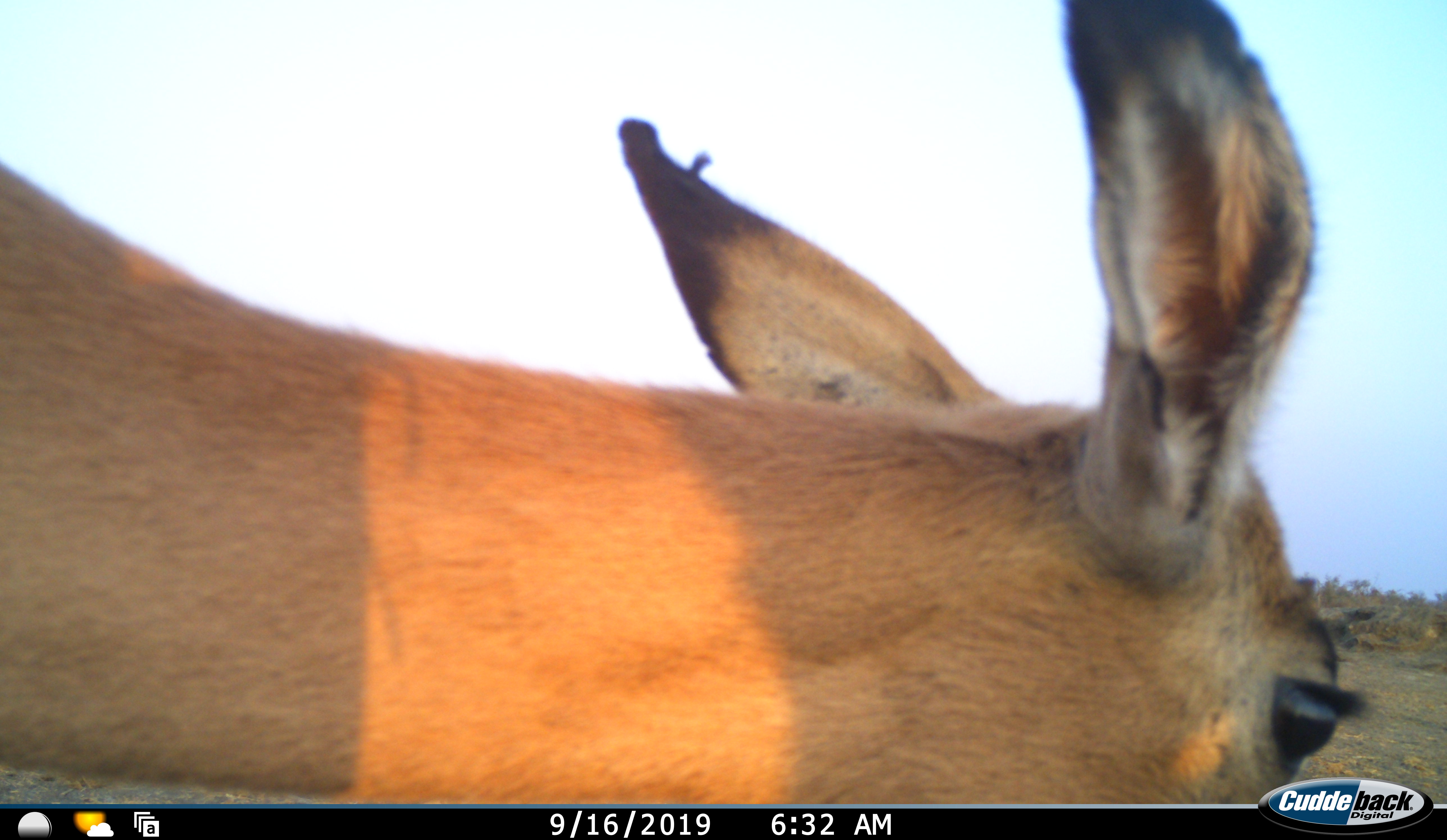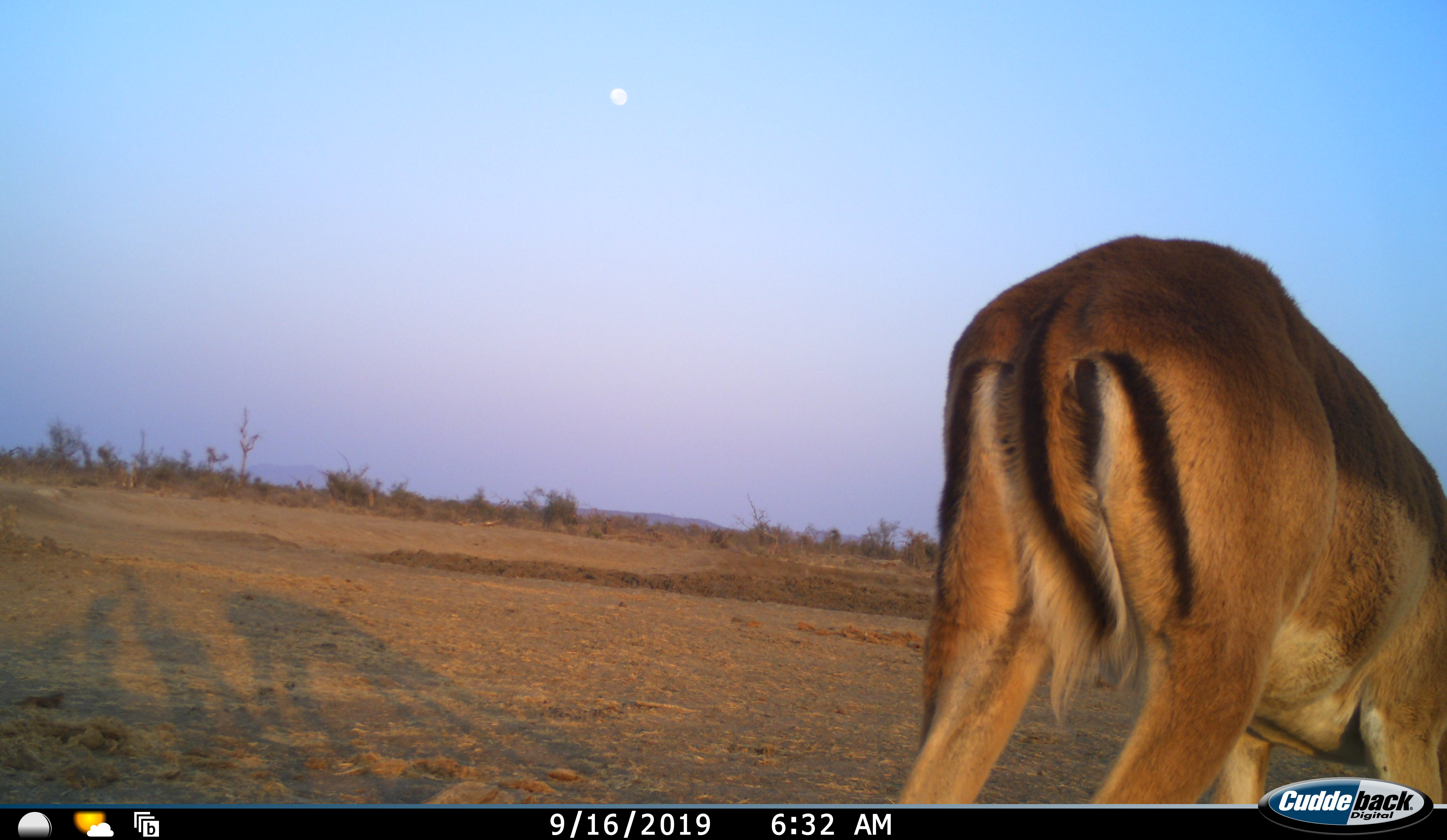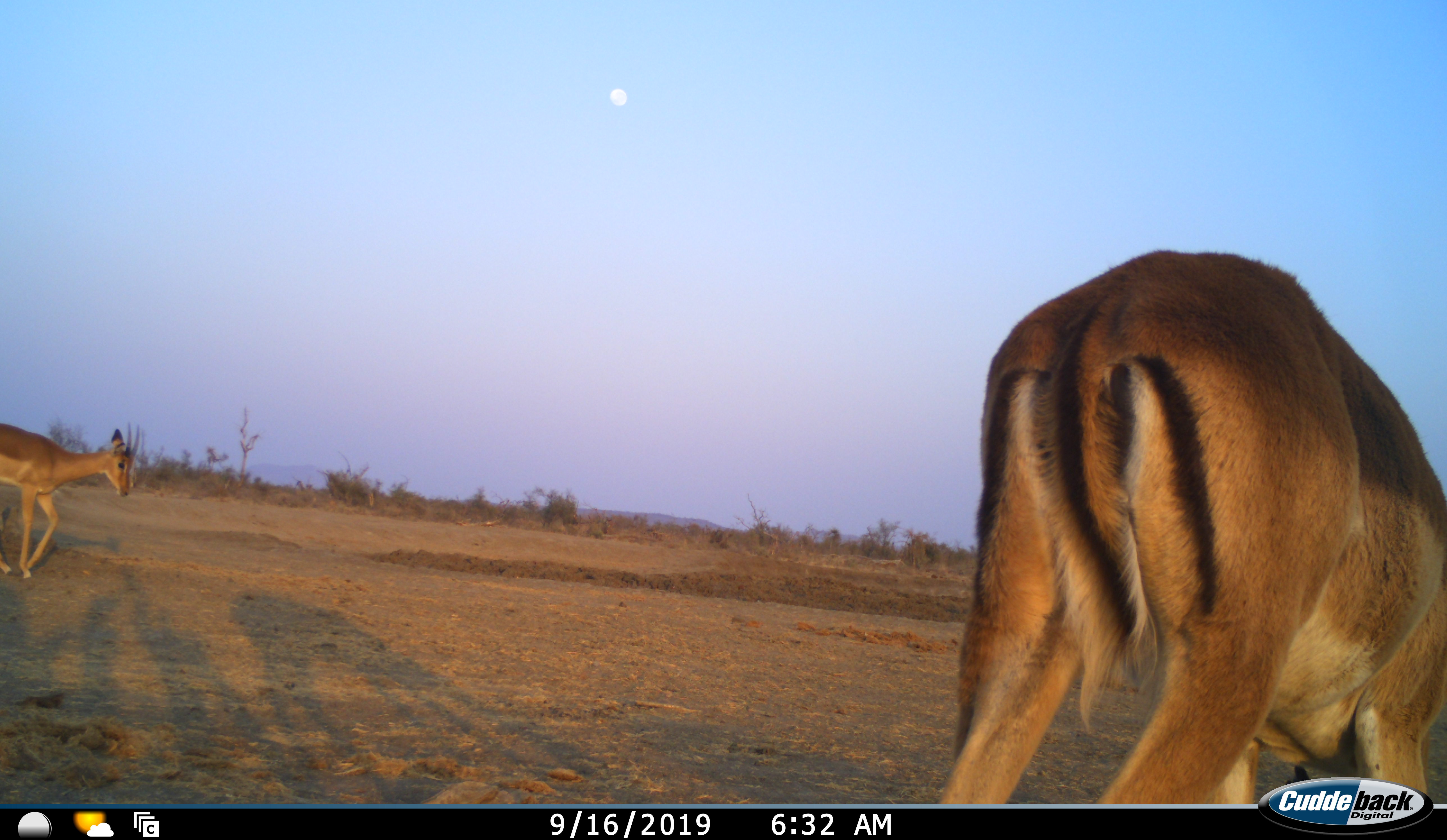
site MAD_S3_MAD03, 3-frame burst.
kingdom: Animalia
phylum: Chordata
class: Mammalia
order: Artiodactyla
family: Bovidae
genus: Aepyceros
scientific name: Aepyceros melampus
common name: impala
Impala (Aepyceros melampus), count 2. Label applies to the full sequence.